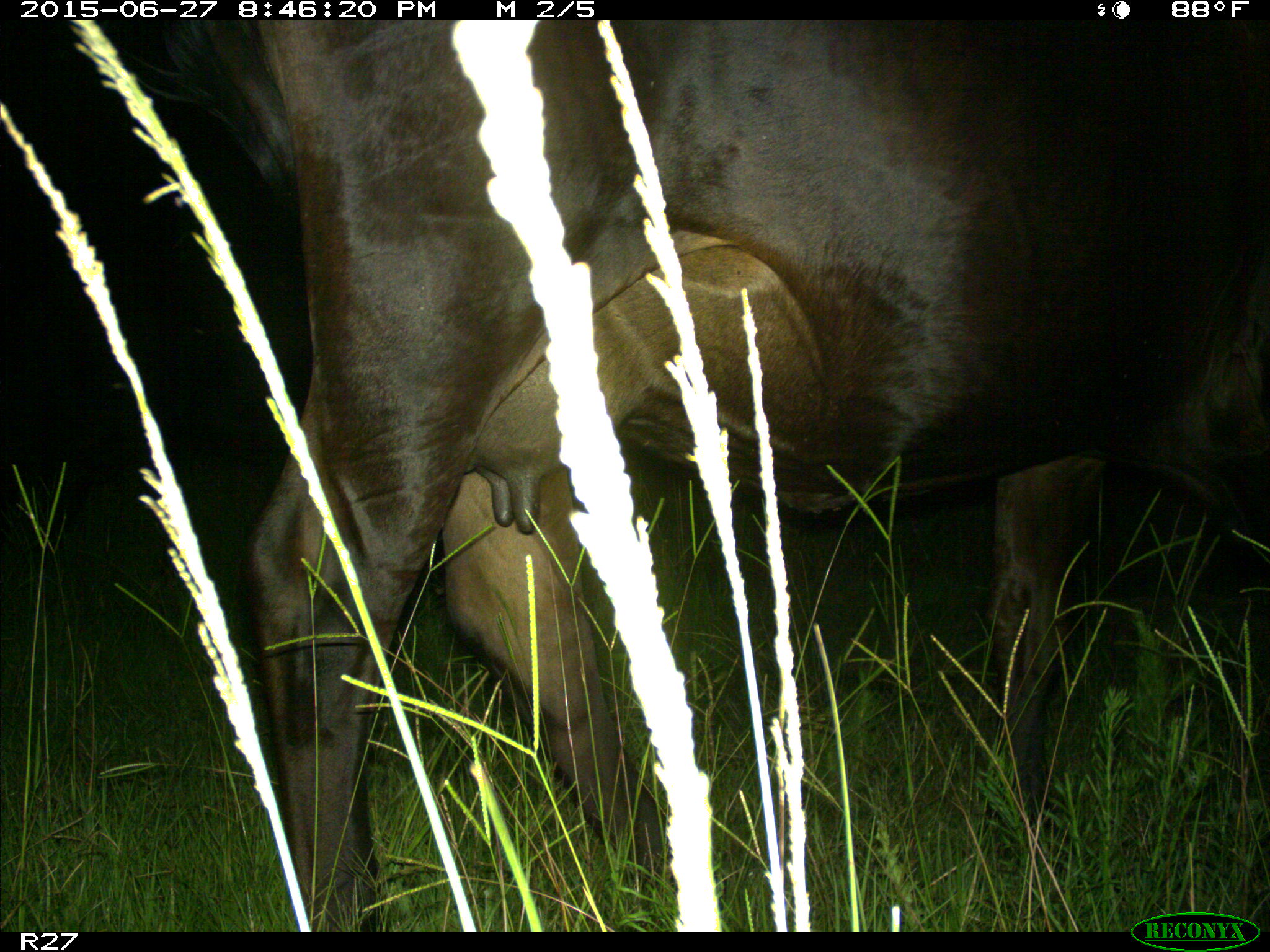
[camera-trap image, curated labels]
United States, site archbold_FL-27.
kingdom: Animalia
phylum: Chordata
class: Mammalia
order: Artiodactyla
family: Bovidae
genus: Bos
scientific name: Bos taurus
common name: domestic cow